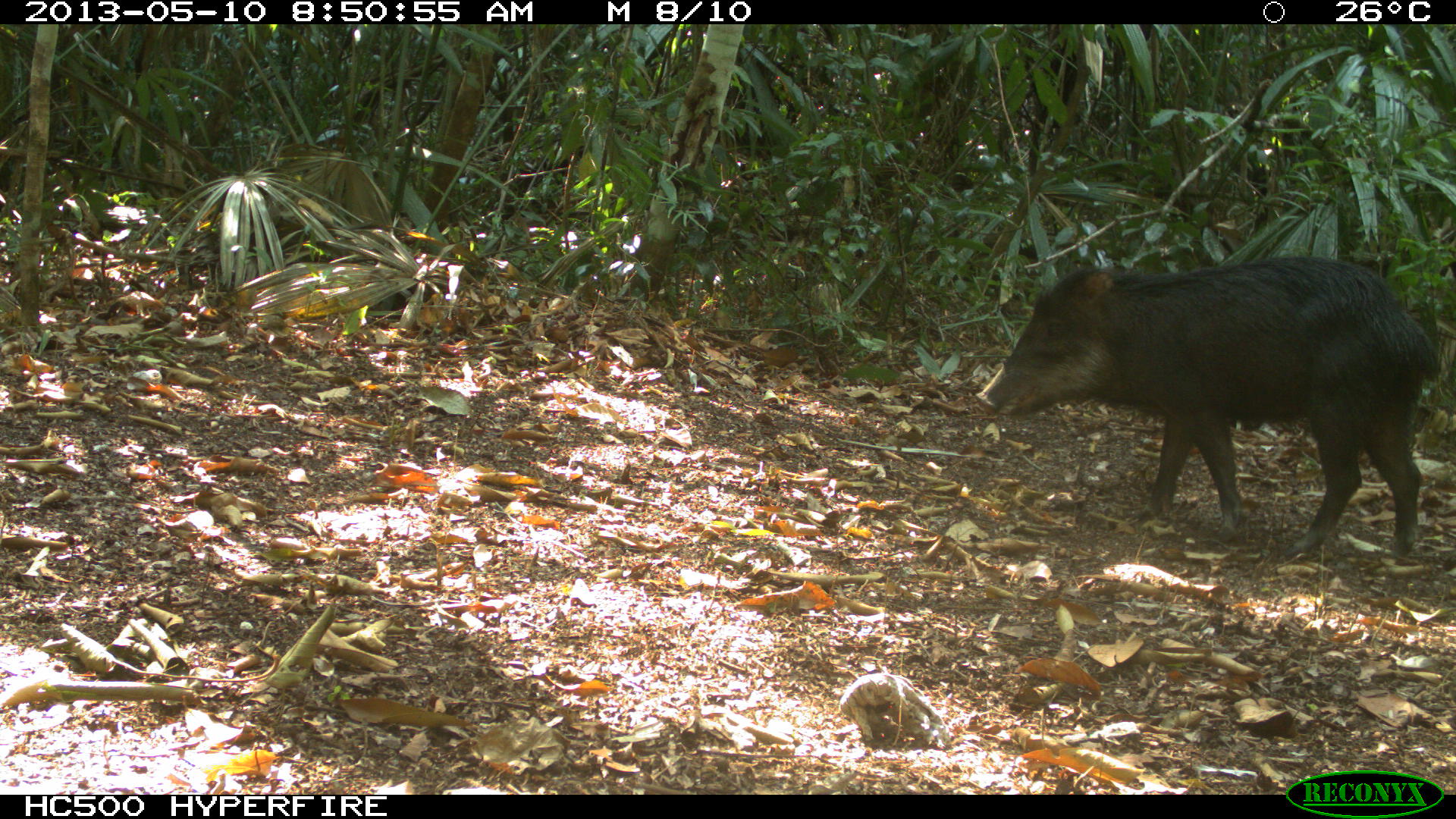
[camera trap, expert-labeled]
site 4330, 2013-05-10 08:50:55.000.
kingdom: Animalia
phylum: Chordata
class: Mammalia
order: Artiodactyla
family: Tayassuidae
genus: Tayassu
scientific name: Tayassu pecari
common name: white-lipped peccary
Tayassu pecari (white-lipped peccary), count 2.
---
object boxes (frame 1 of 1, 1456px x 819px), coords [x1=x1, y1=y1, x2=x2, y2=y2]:
tayassu pecari: [x1=974, y1=255, x2=1441, y2=556]